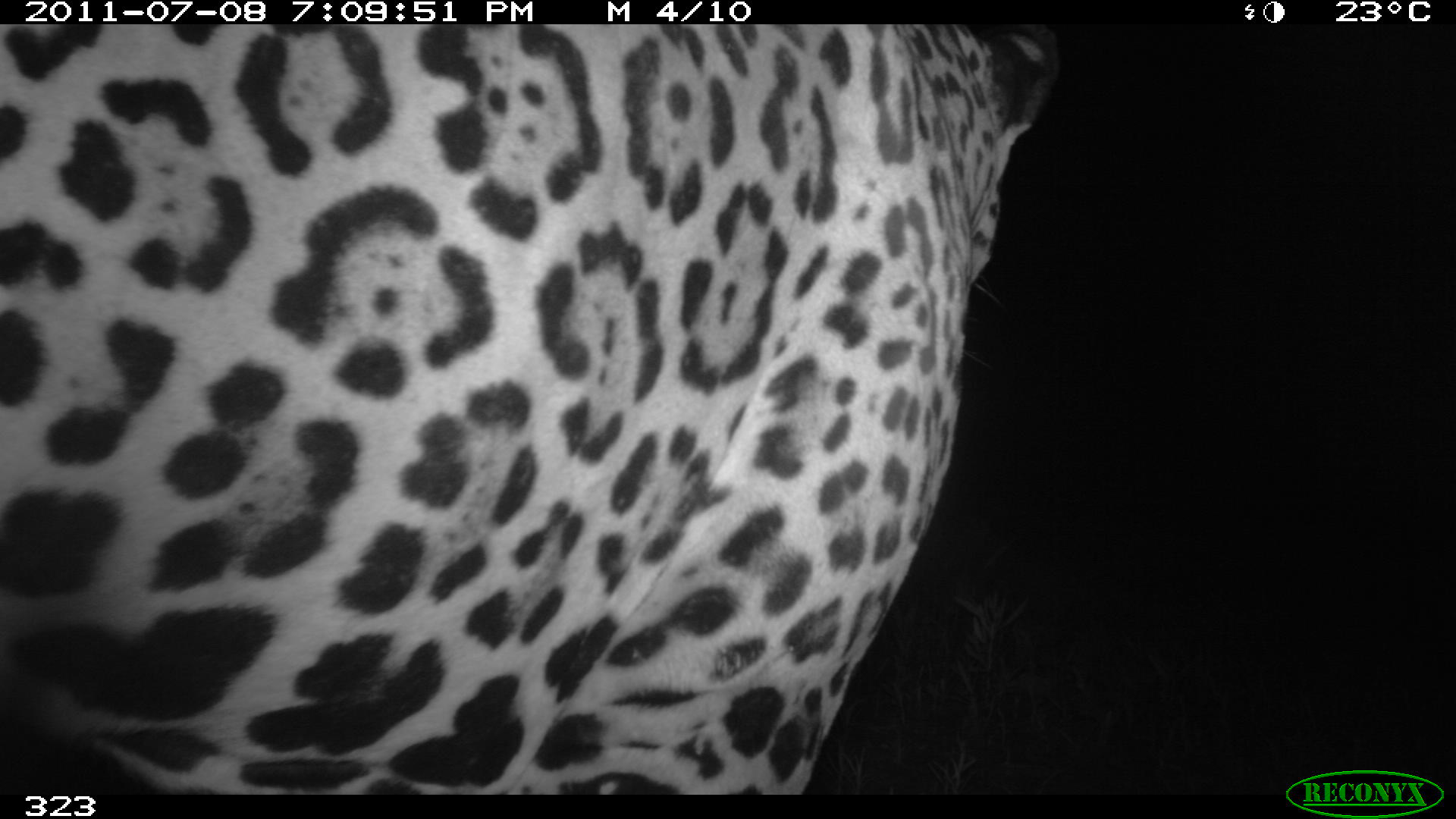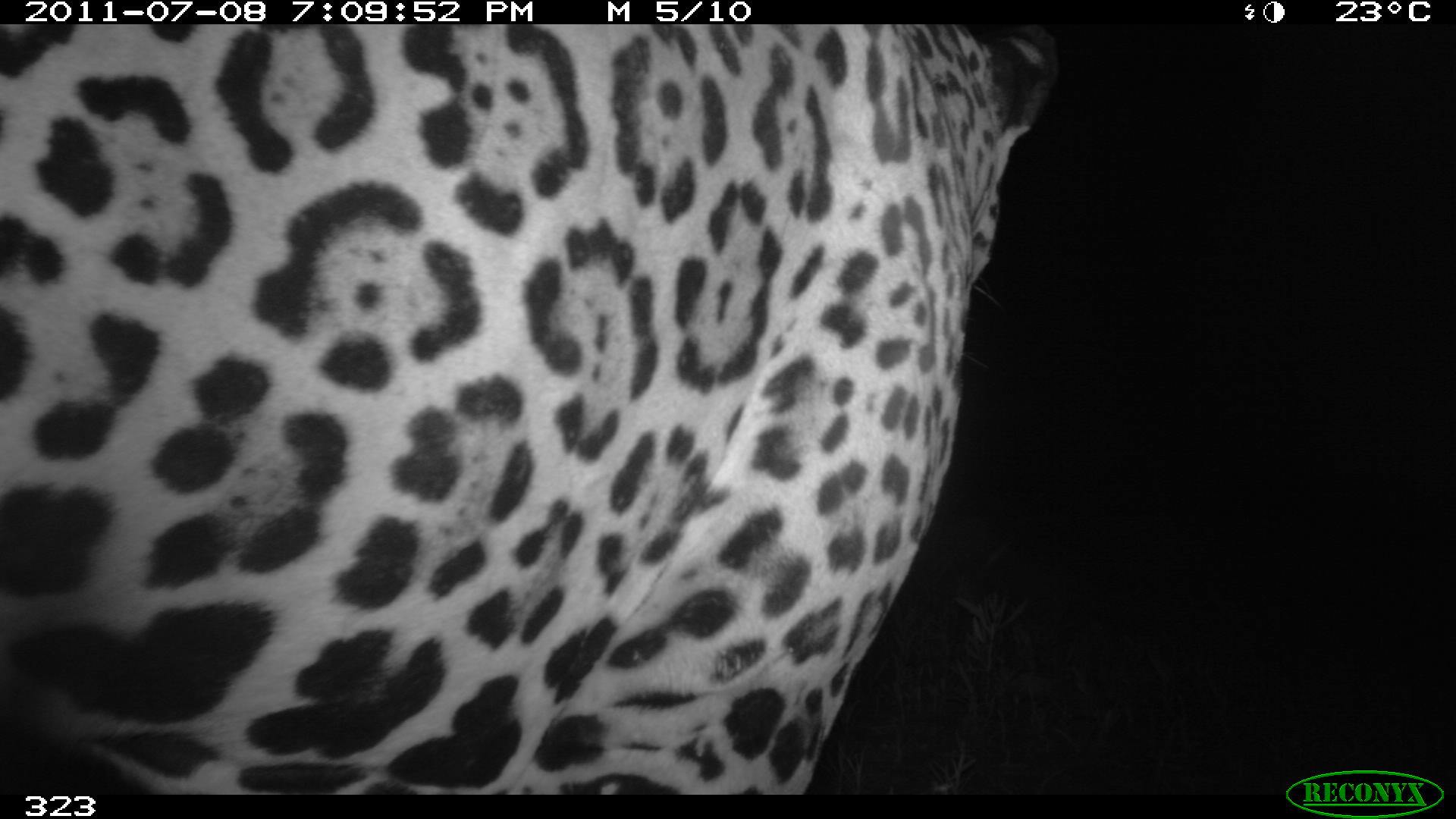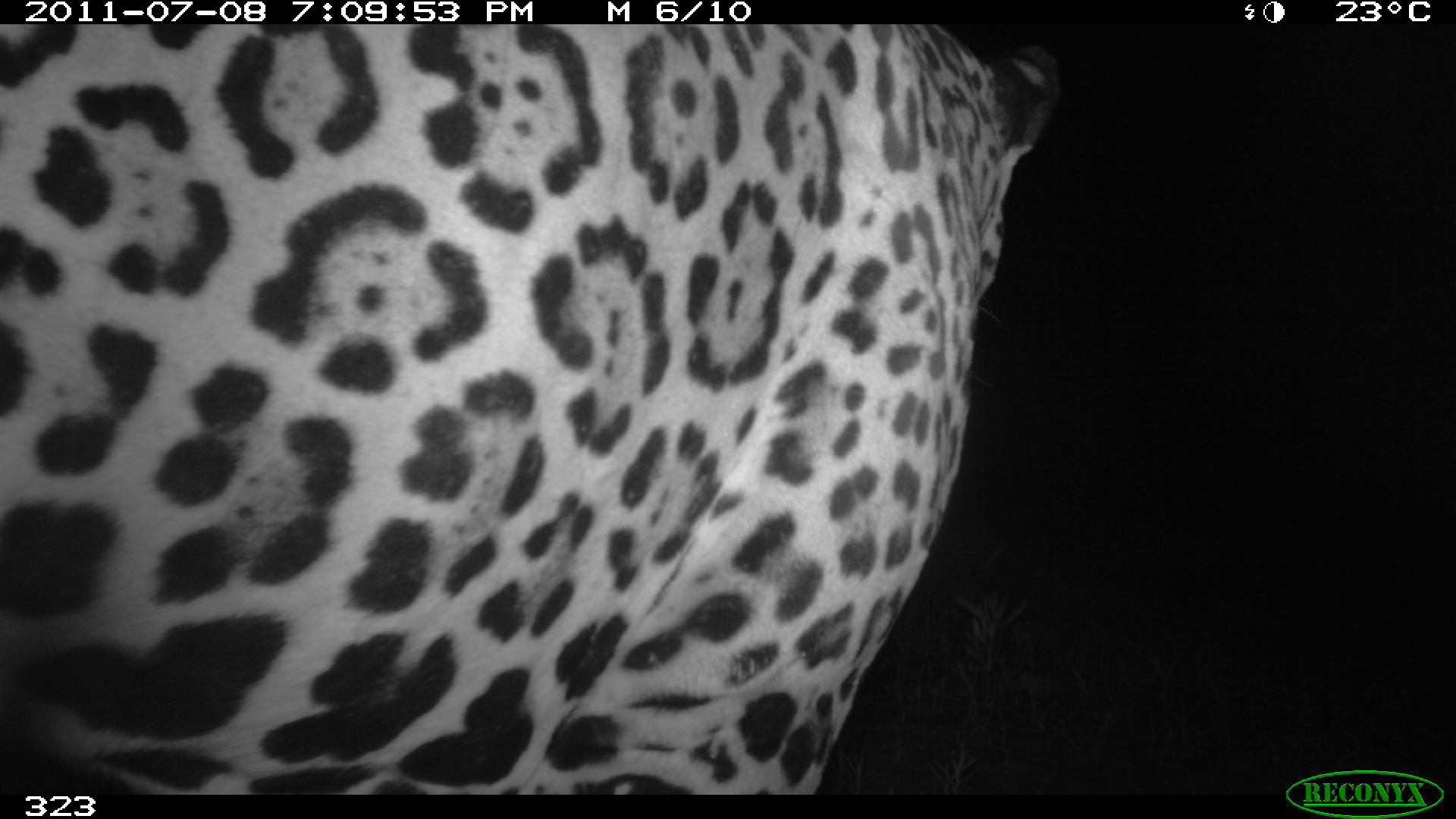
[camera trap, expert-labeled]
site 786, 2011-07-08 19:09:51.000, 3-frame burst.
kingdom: Animalia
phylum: Chordata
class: Mammalia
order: Carnivora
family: Felidae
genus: Panthera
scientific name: Panthera onca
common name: jaguar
Panthera onca (jaguar).